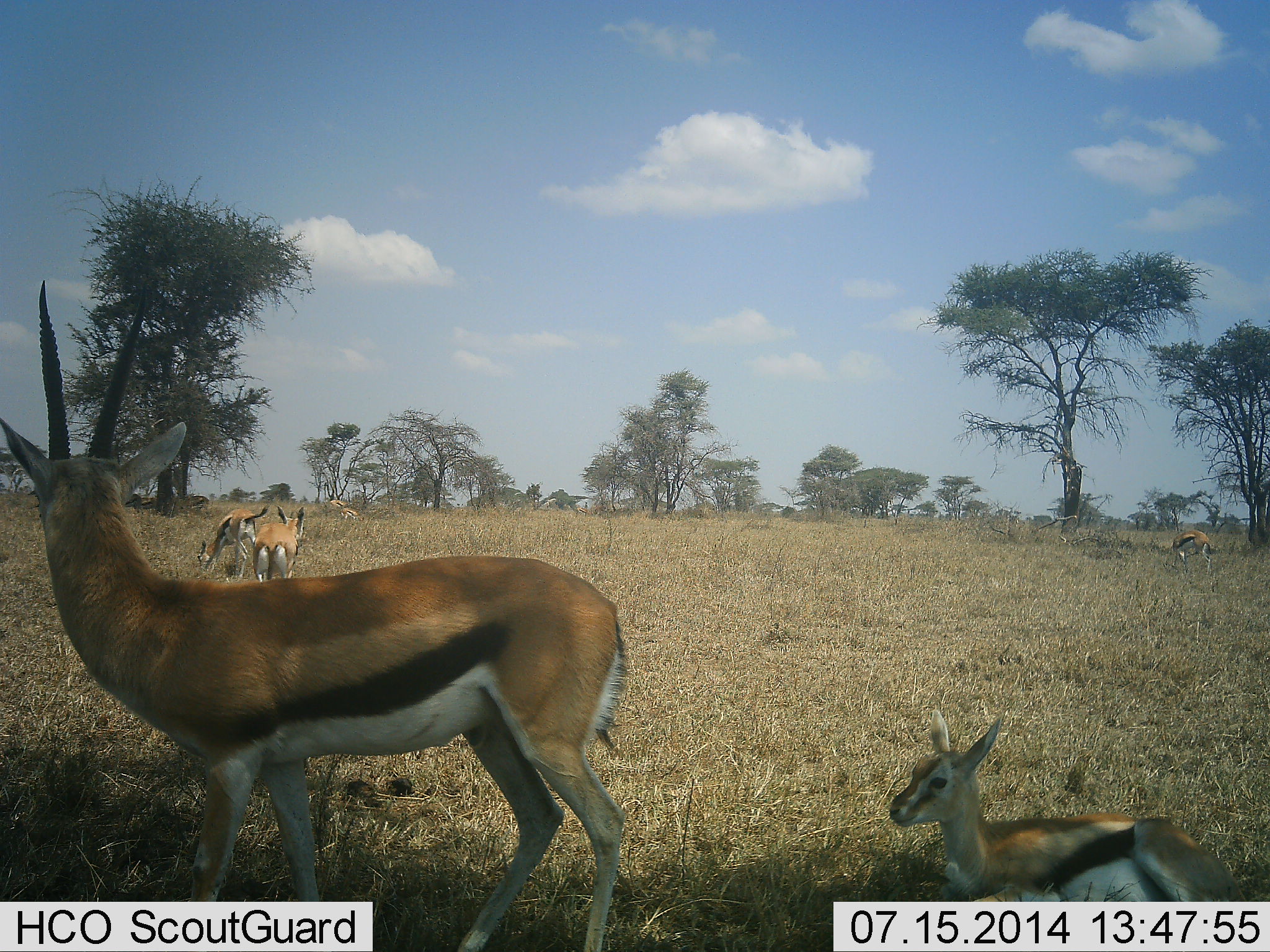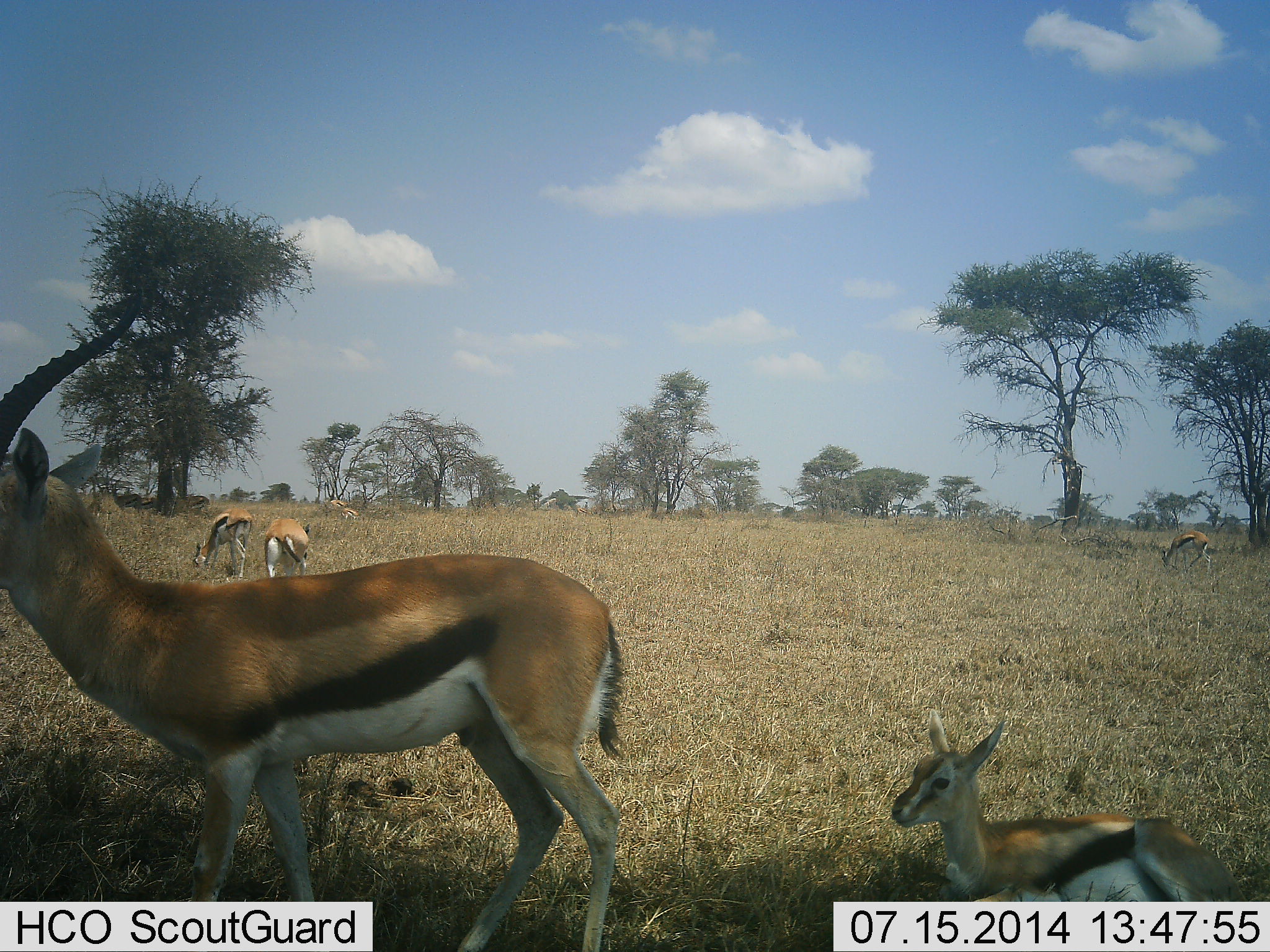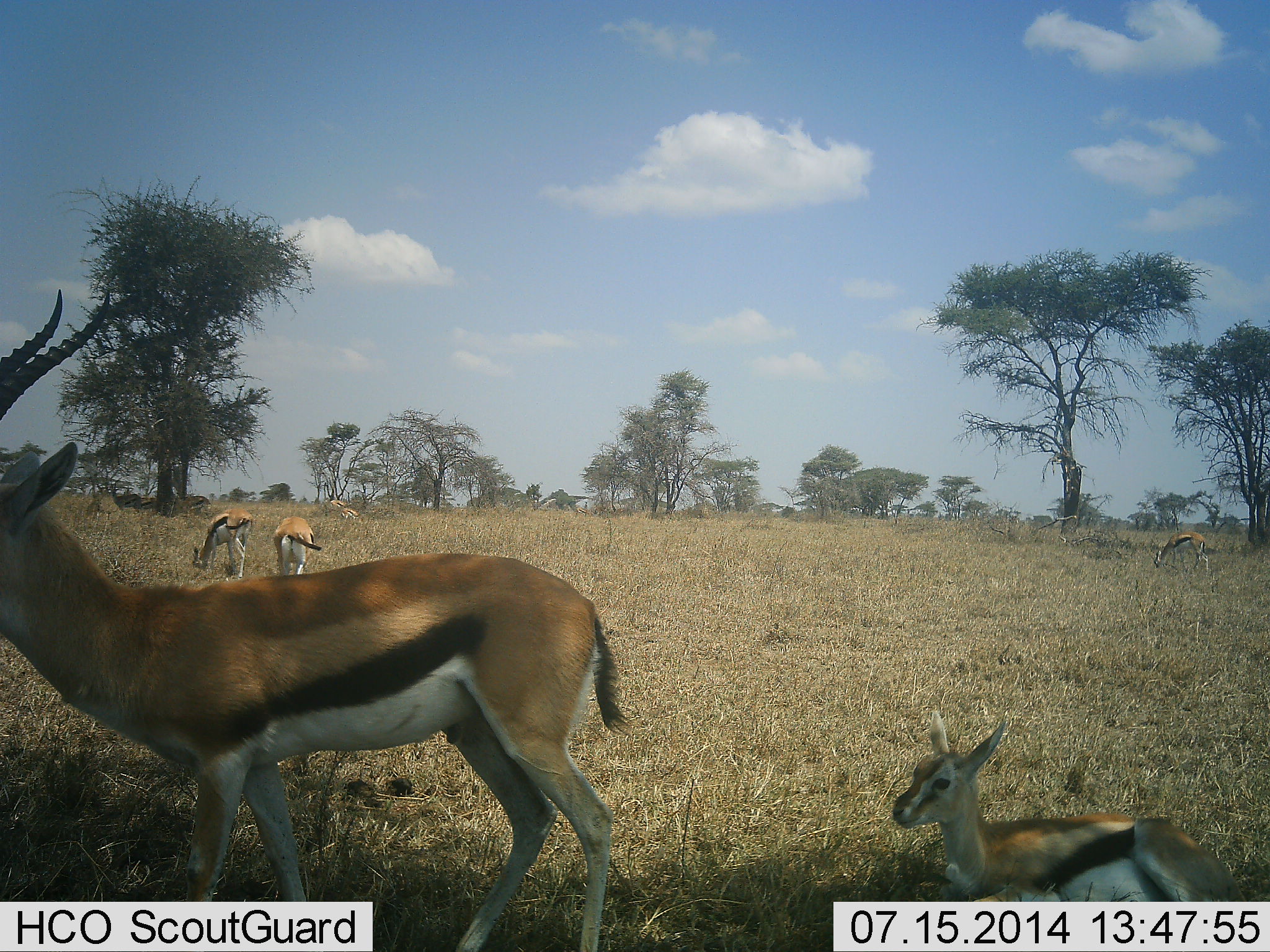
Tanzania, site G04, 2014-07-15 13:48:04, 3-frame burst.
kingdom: Animalia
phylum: Chordata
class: Mammalia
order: Artiodactyla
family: Bovidae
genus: Eudorcas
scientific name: Eudorcas thomsonii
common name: thomson's gazelle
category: gazellethomsons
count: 5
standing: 90%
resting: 80%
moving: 10%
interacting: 0%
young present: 80%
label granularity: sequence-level